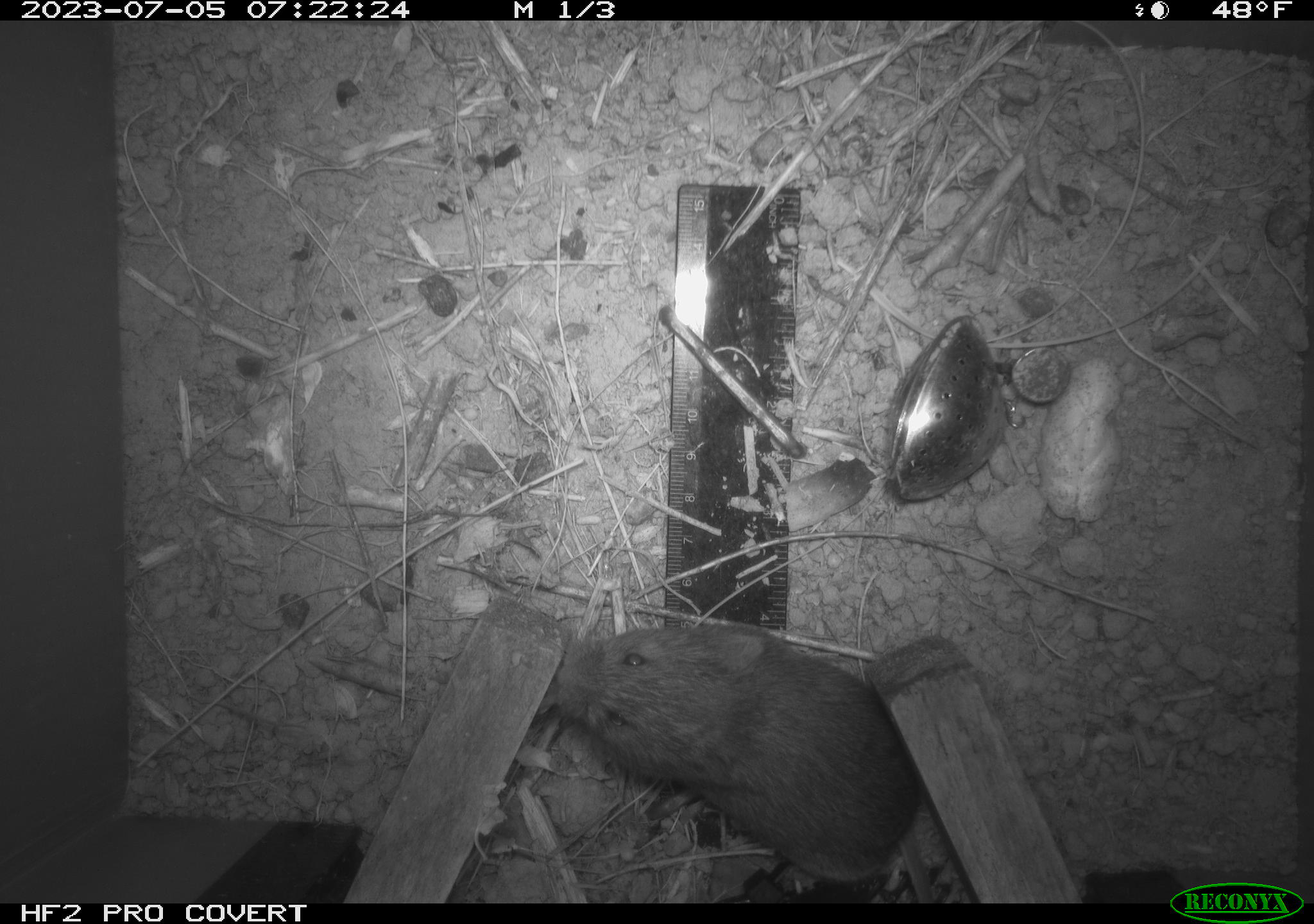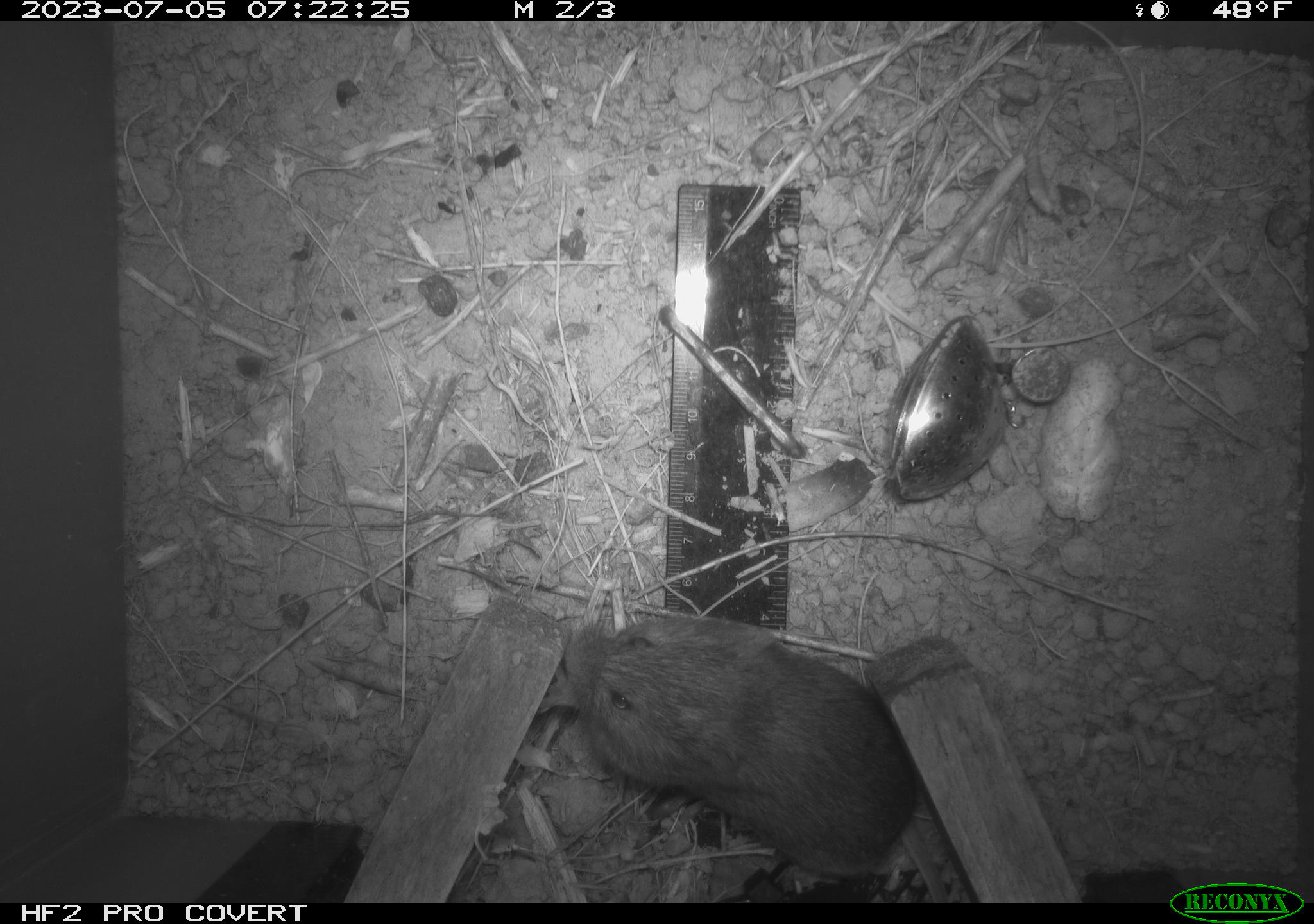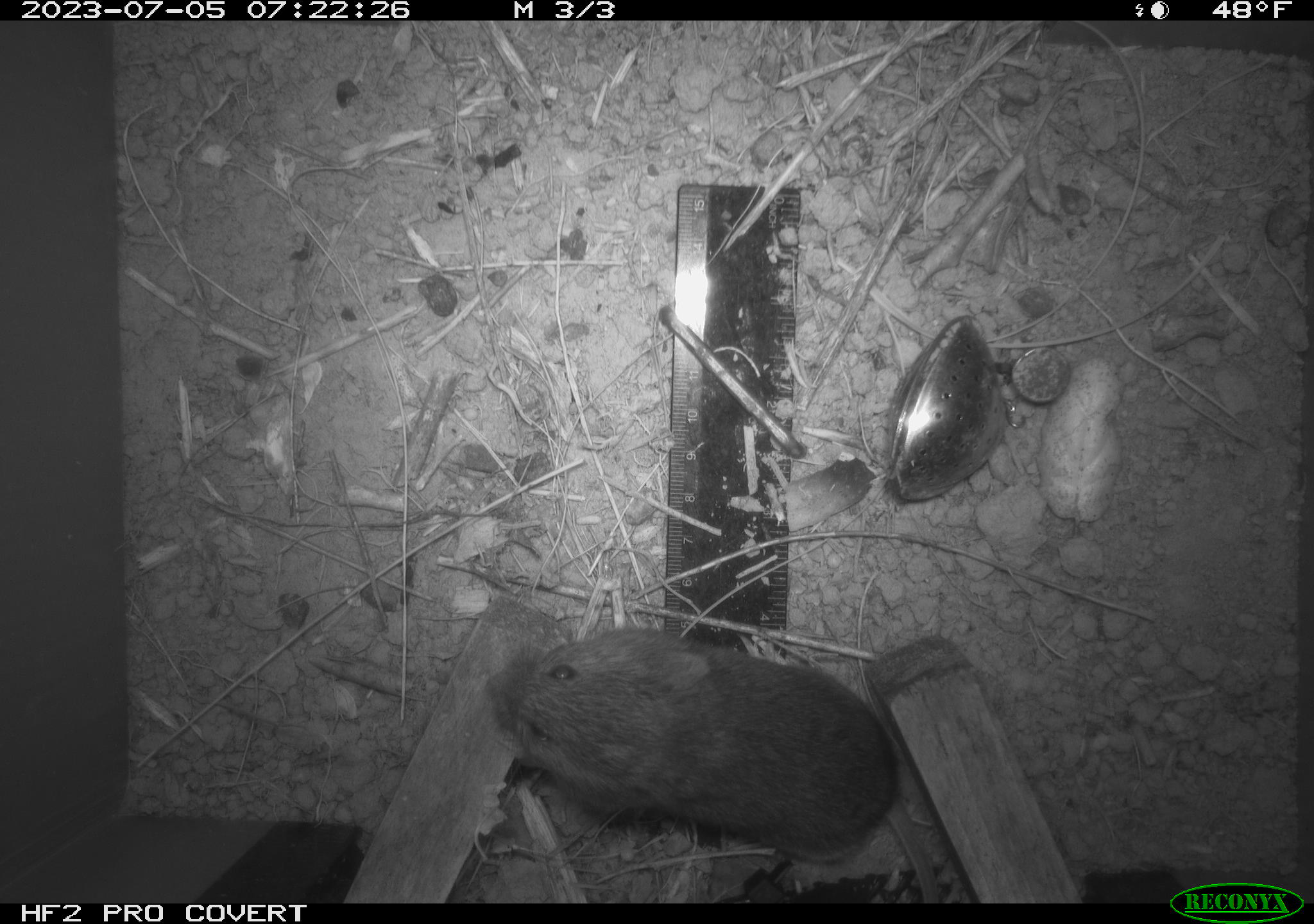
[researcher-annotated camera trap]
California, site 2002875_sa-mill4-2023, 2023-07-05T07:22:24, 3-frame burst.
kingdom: Animalia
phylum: Chordata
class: Mammalia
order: Rodentia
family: Cricetidae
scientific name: Arvicolinae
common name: voles, lemmings, and muskrats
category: arvicolinae subfamily